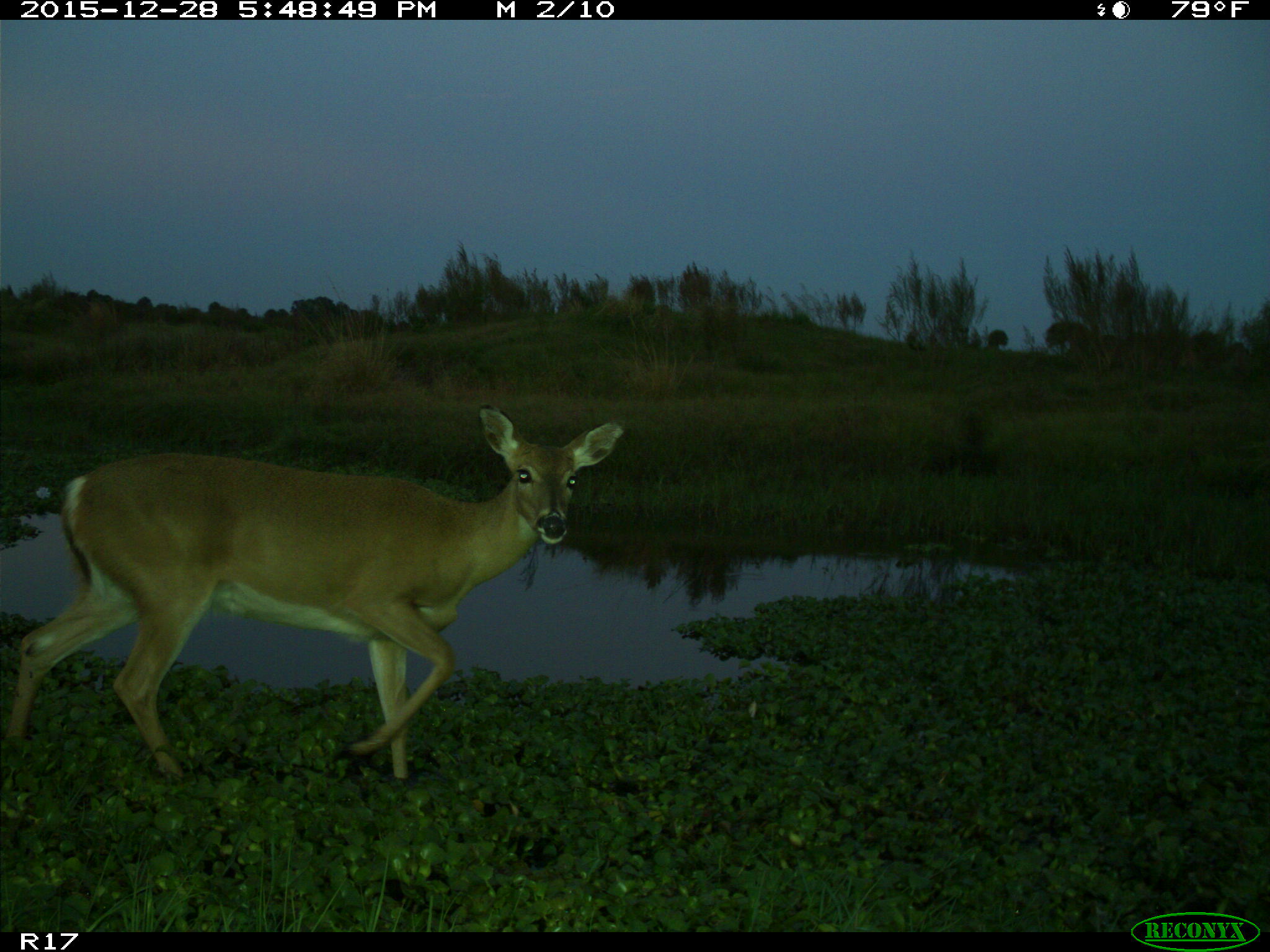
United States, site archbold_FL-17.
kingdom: Animalia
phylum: Chordata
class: Mammalia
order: Artiodactyla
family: Cervidae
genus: Odocoileus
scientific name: Odocoileus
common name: deer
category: unidentified deer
Unidentified deer (deer) (Odocoileus).